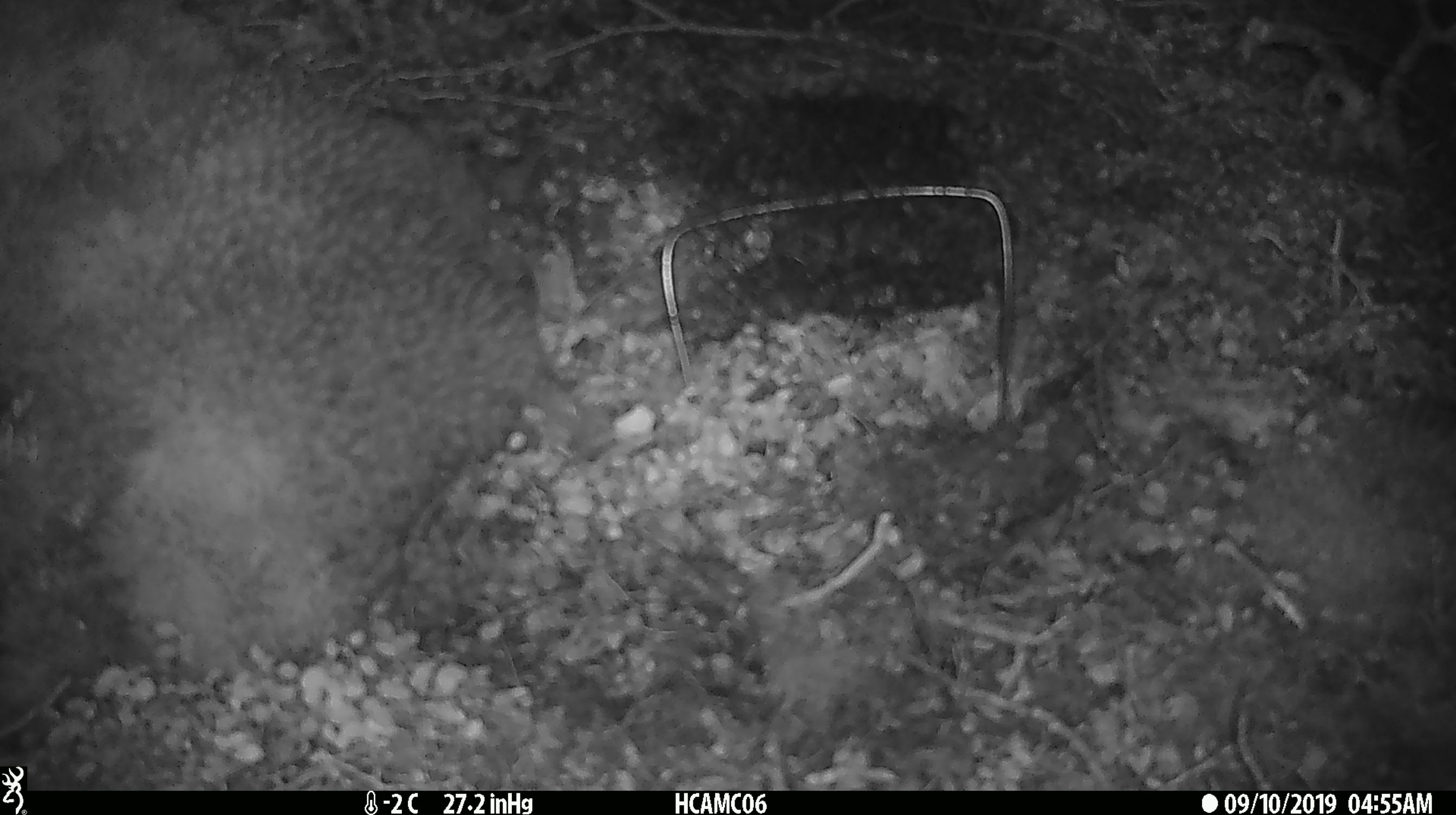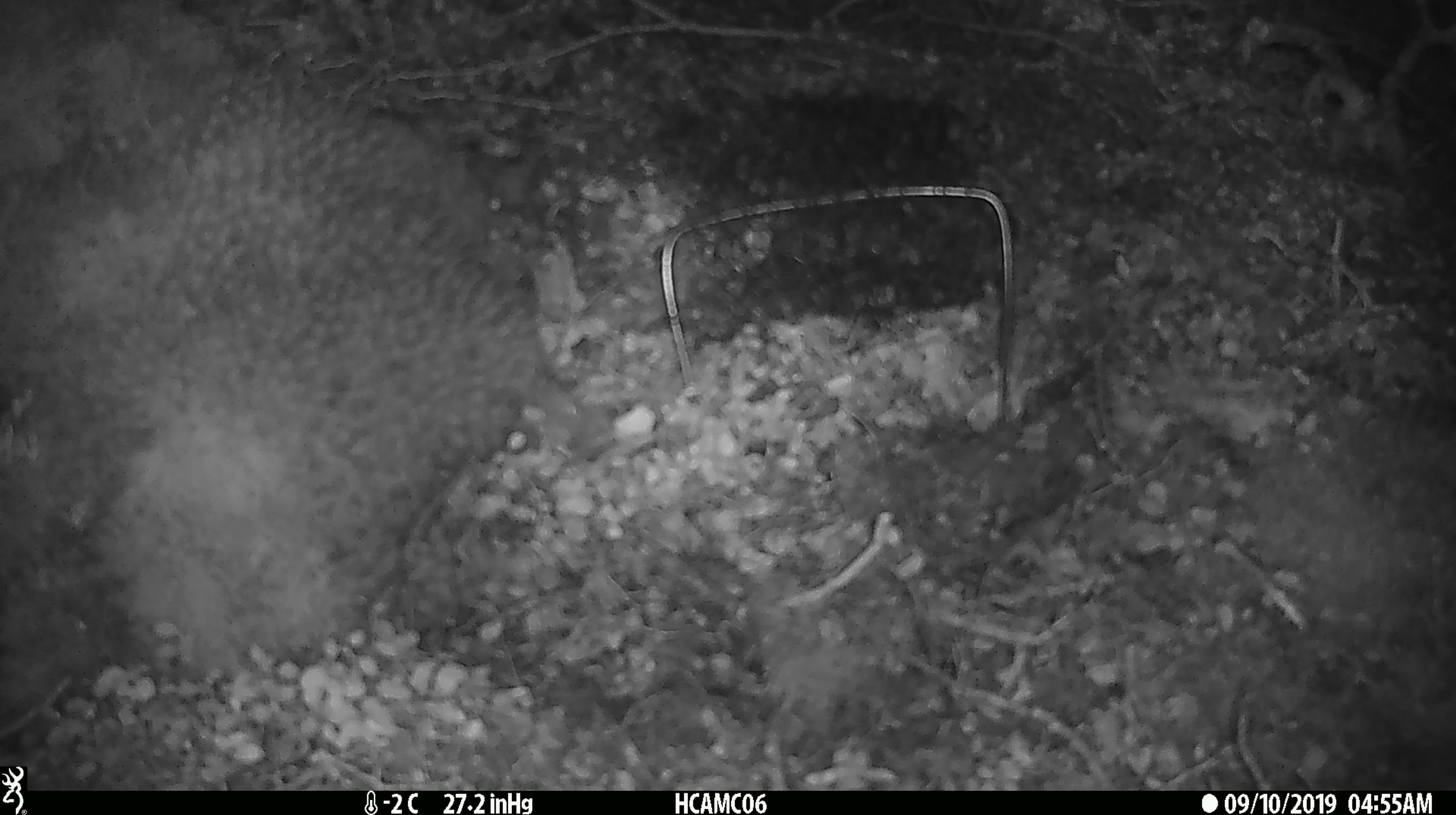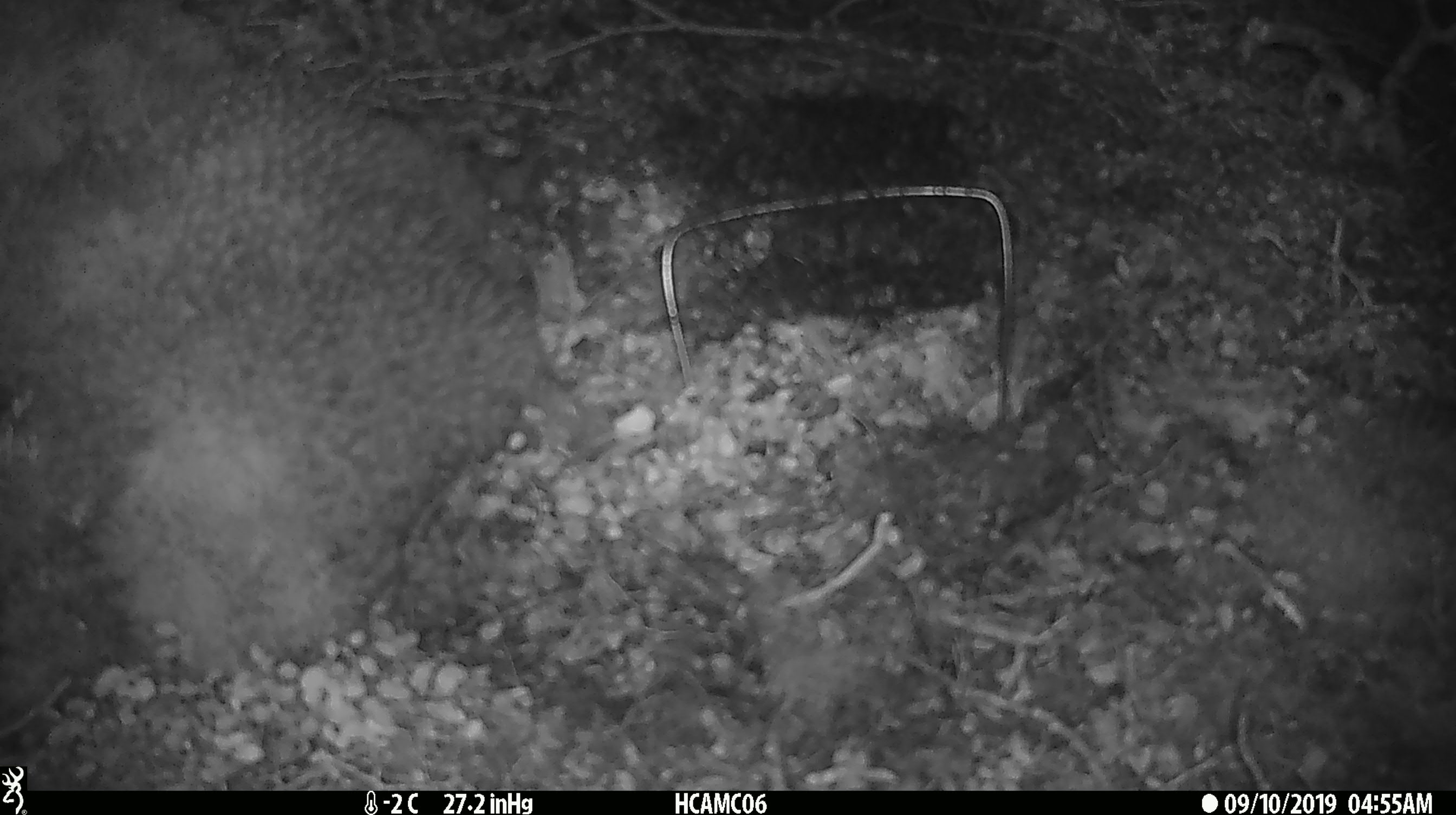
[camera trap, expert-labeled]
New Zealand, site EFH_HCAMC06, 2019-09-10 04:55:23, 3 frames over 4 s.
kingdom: Animalia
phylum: Chordata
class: Mammalia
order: Rodentia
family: Muridae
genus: Mus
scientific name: Mus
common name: mouse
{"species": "mouse (Mus)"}